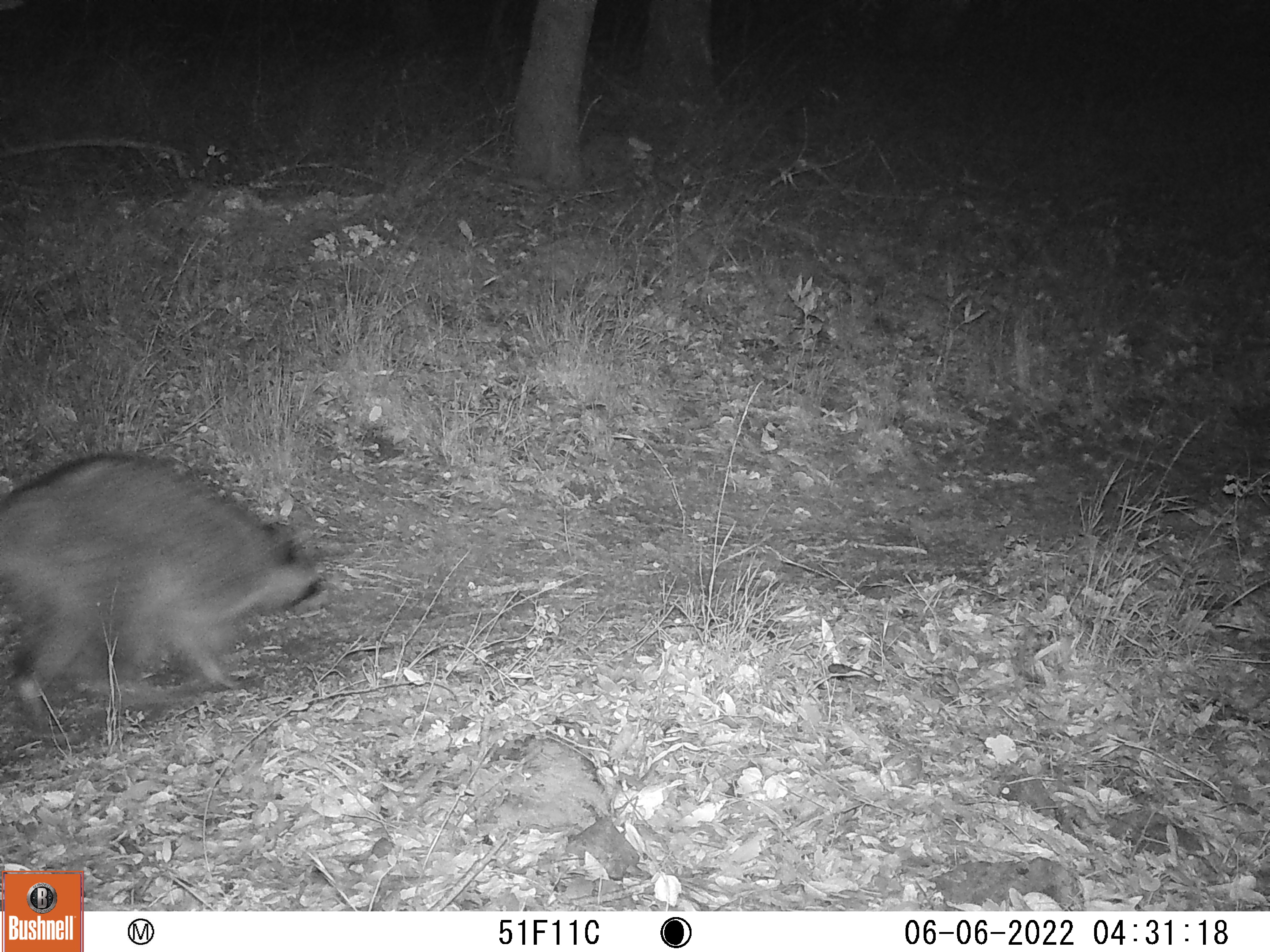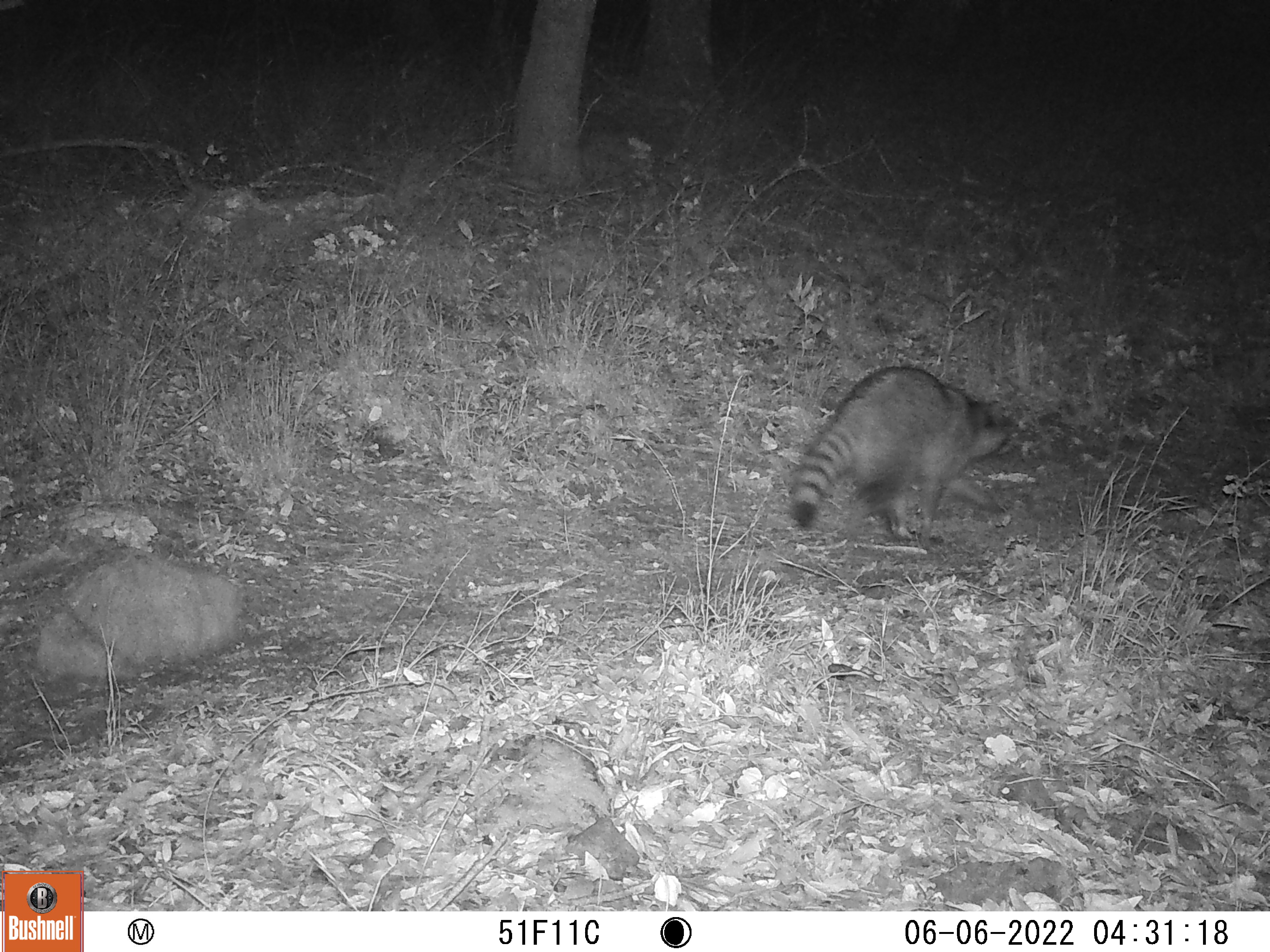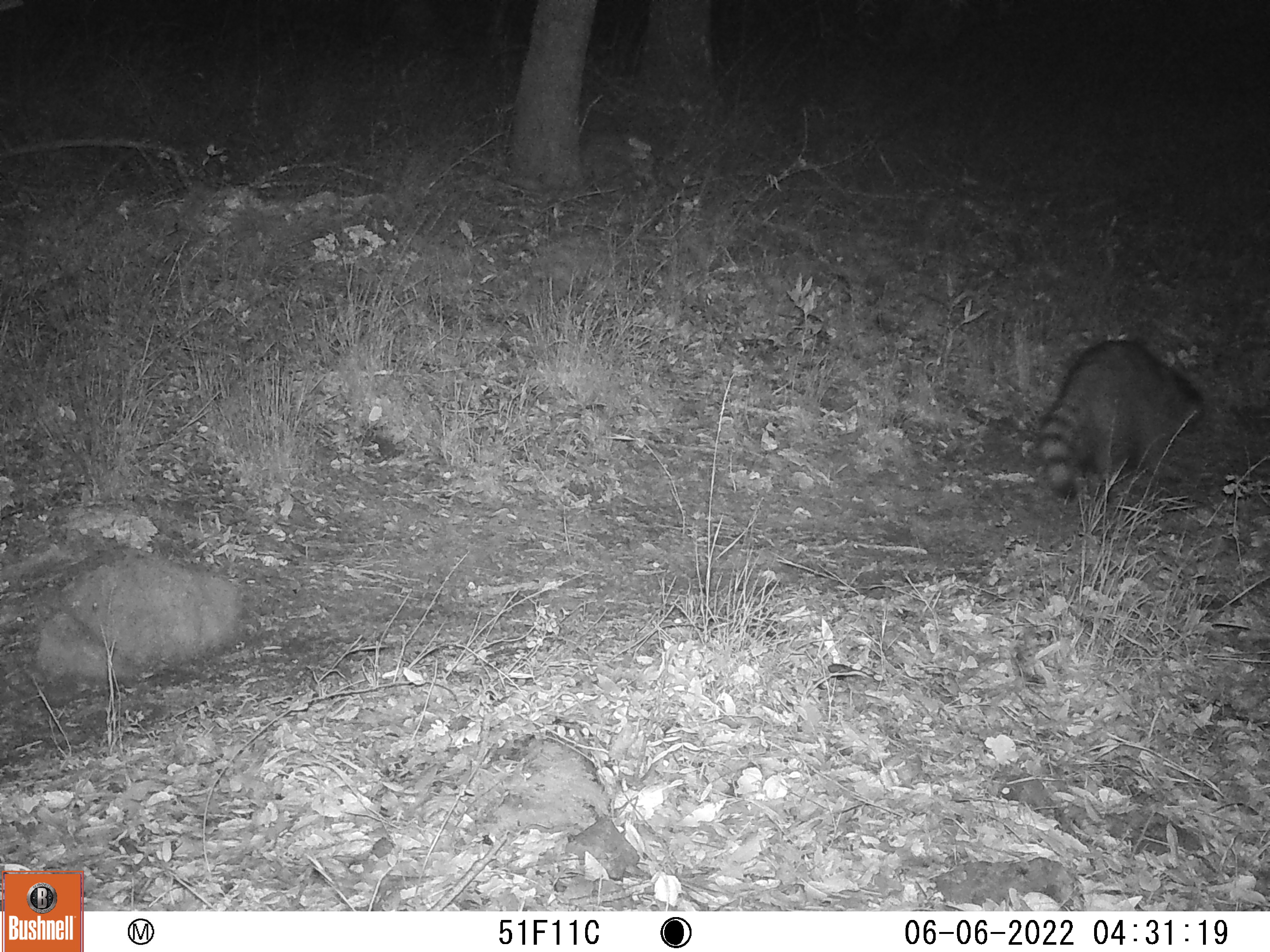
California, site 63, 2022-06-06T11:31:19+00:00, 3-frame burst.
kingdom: Animalia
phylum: Chordata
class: Mammalia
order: Carnivora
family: Procyonidae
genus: Procyon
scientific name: Procyon lotor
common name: raccoon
Raccoon (Procyon lotor).